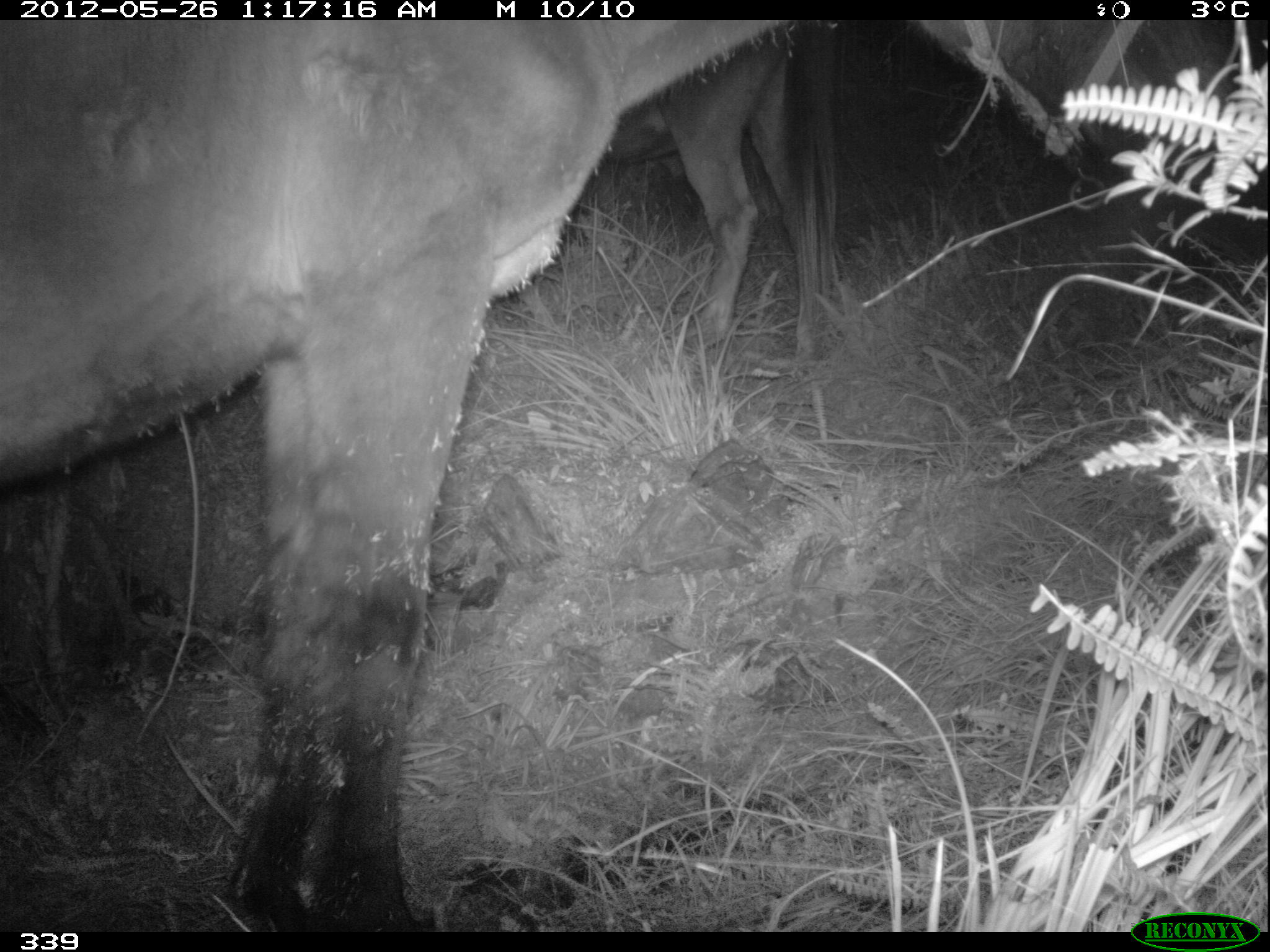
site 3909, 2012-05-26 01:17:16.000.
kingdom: Animalia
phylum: Chordata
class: Mammalia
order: Perissodactyla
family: Equidae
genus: Equus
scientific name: Equus caballus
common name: domestic horse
Equus caballus (domestic horse).